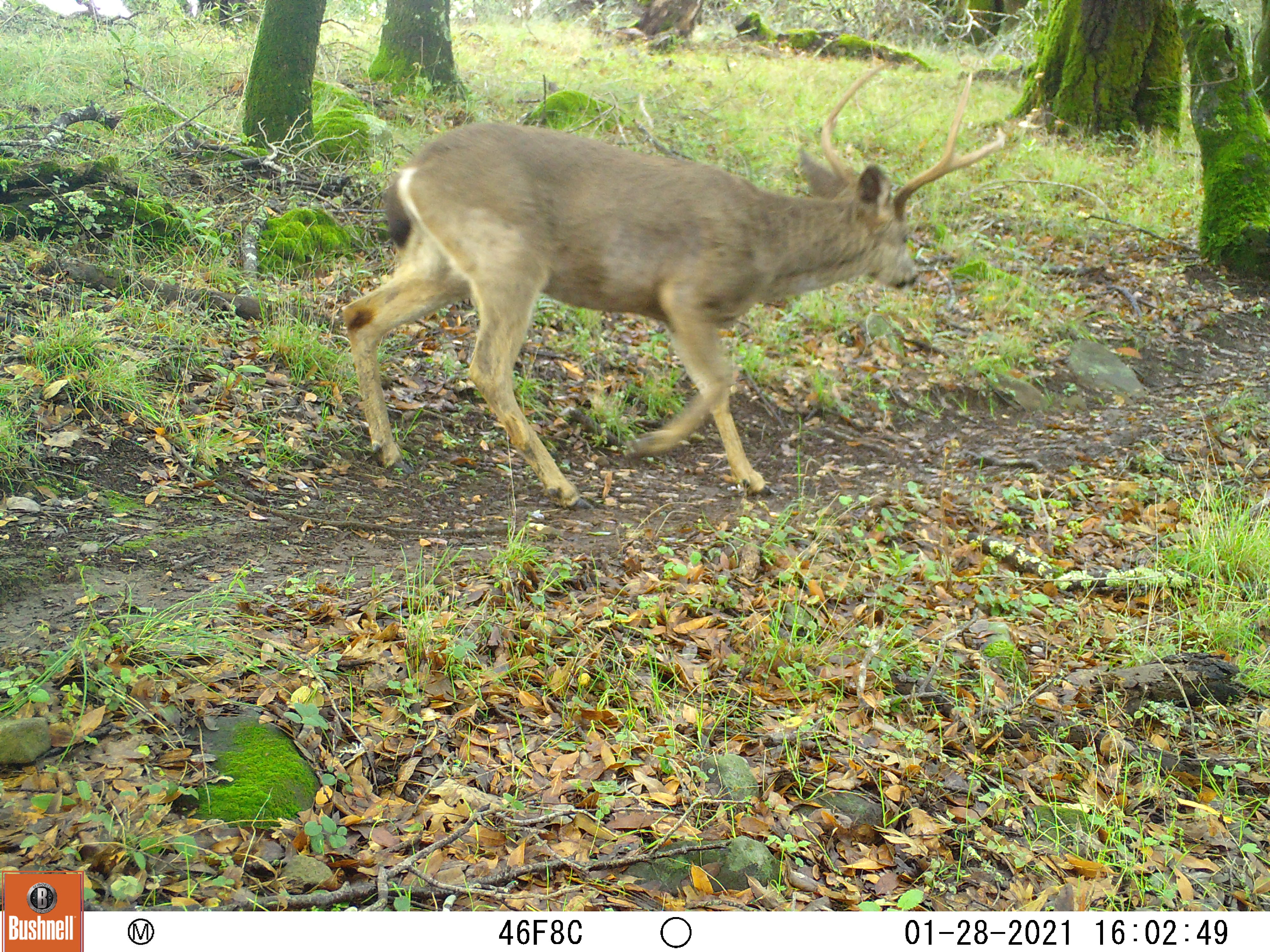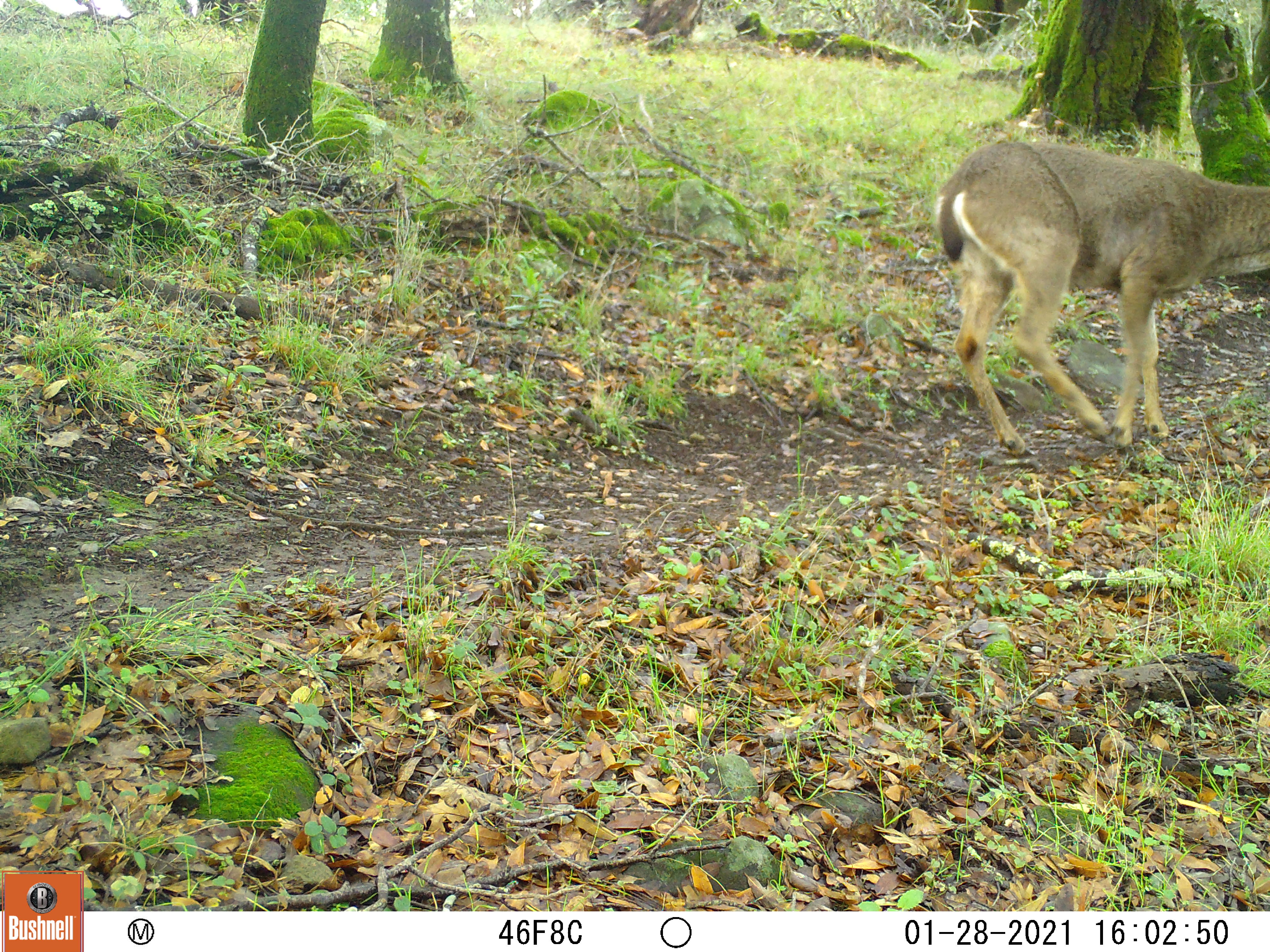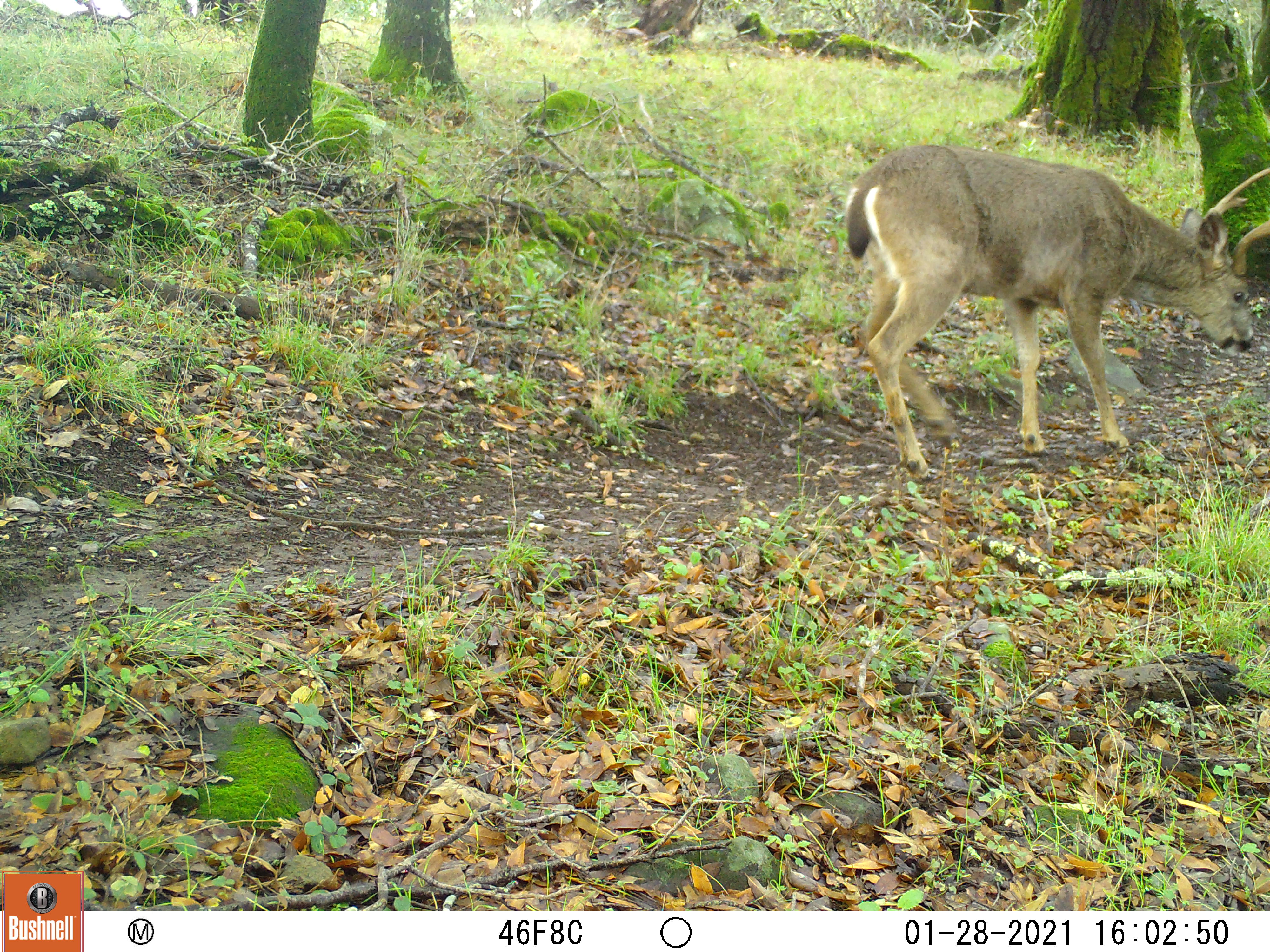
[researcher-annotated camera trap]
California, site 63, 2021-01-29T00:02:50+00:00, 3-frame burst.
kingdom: Animalia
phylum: Chordata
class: Mammalia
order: Artiodactyla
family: Cervidae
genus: Odocoileus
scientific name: Odocoileus hemionus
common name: mule deer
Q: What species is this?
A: Mule deer (Odocoileus hemionus).